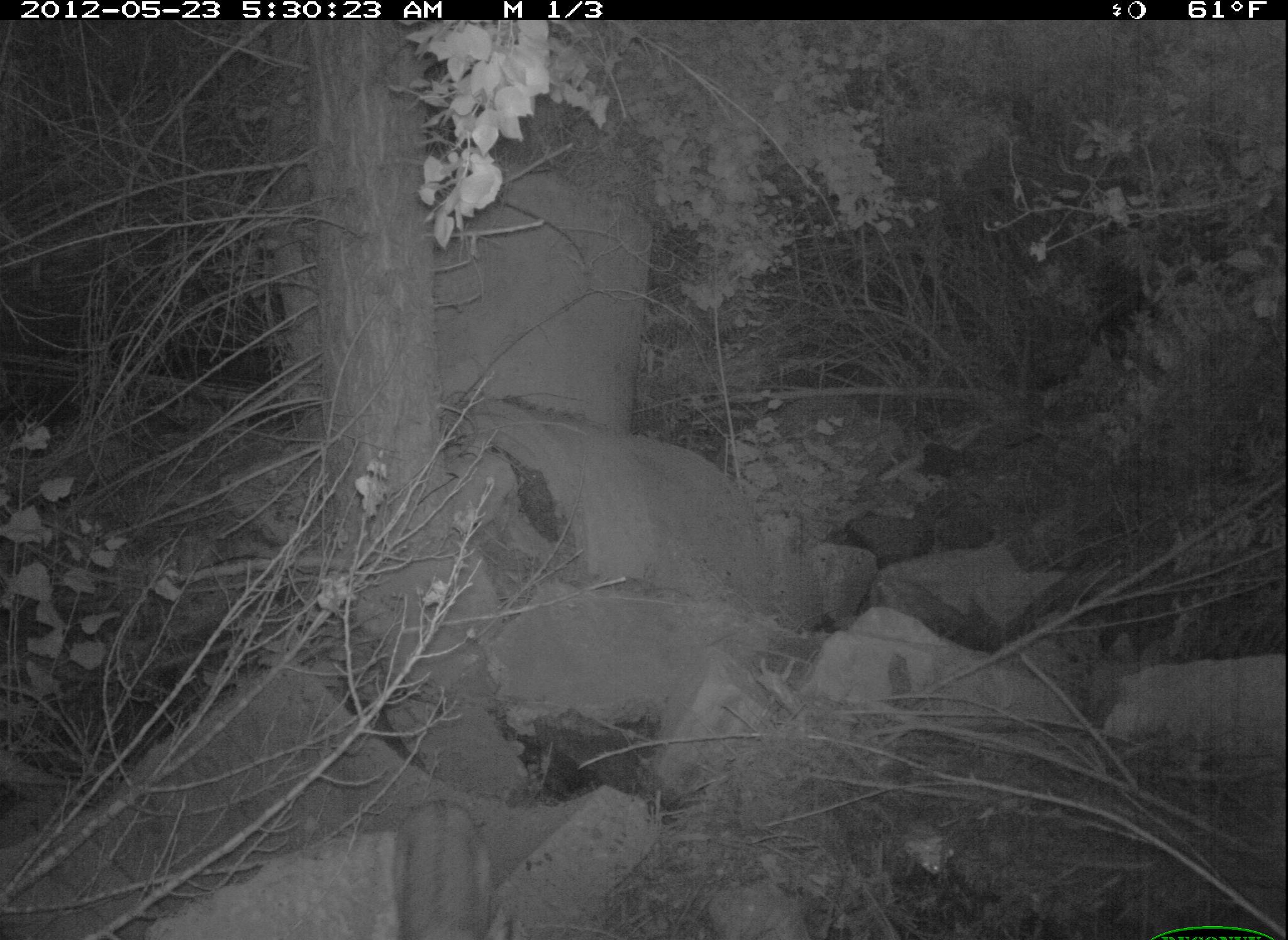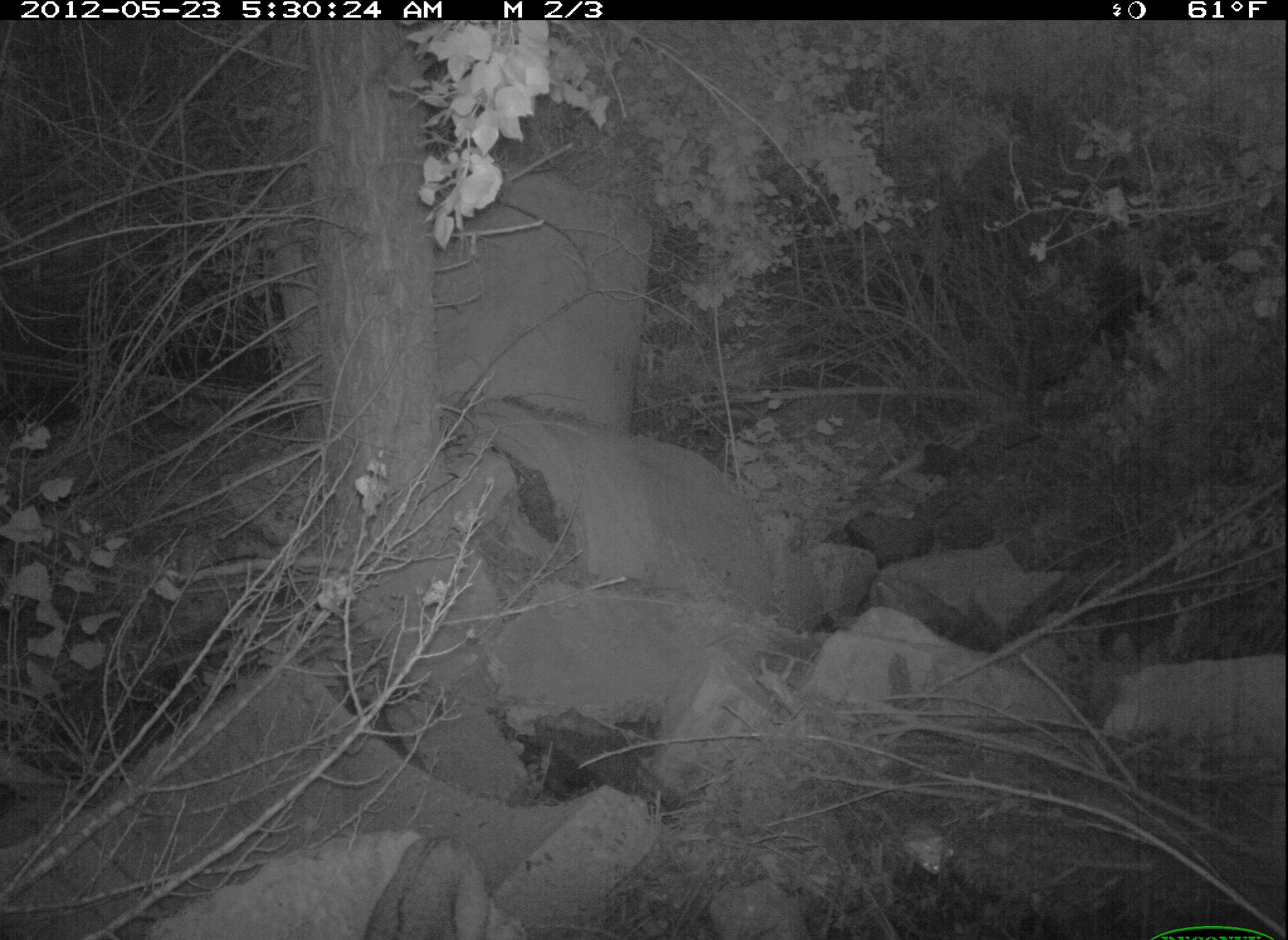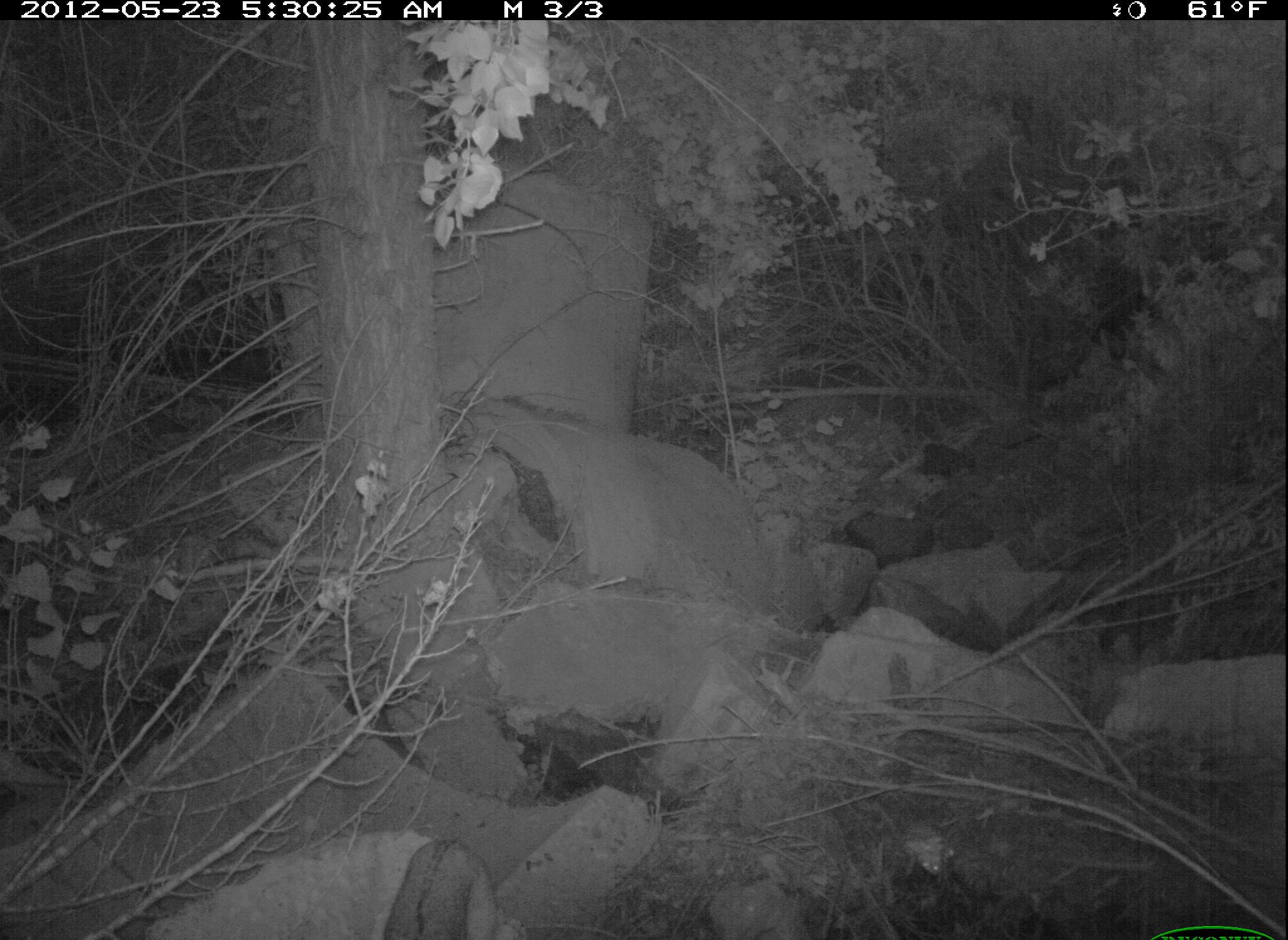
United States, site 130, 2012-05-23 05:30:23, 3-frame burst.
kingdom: Animalia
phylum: Chordata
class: Mammalia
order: Carnivora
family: Felidae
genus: Lynx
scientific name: Lynx rufus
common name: bobcat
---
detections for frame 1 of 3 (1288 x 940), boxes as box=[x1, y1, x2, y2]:
bobcat: box=[380, 786, 515, 940]